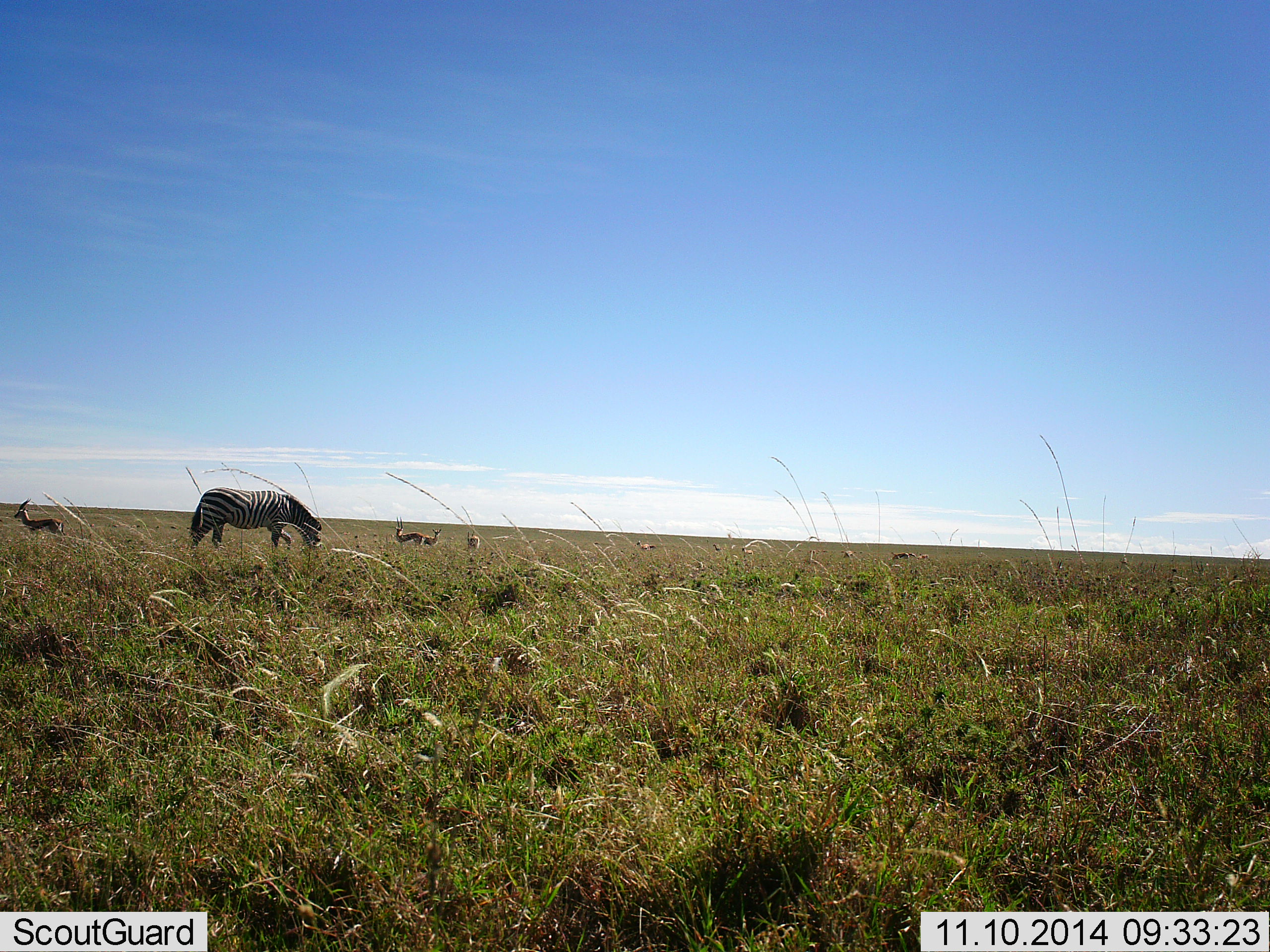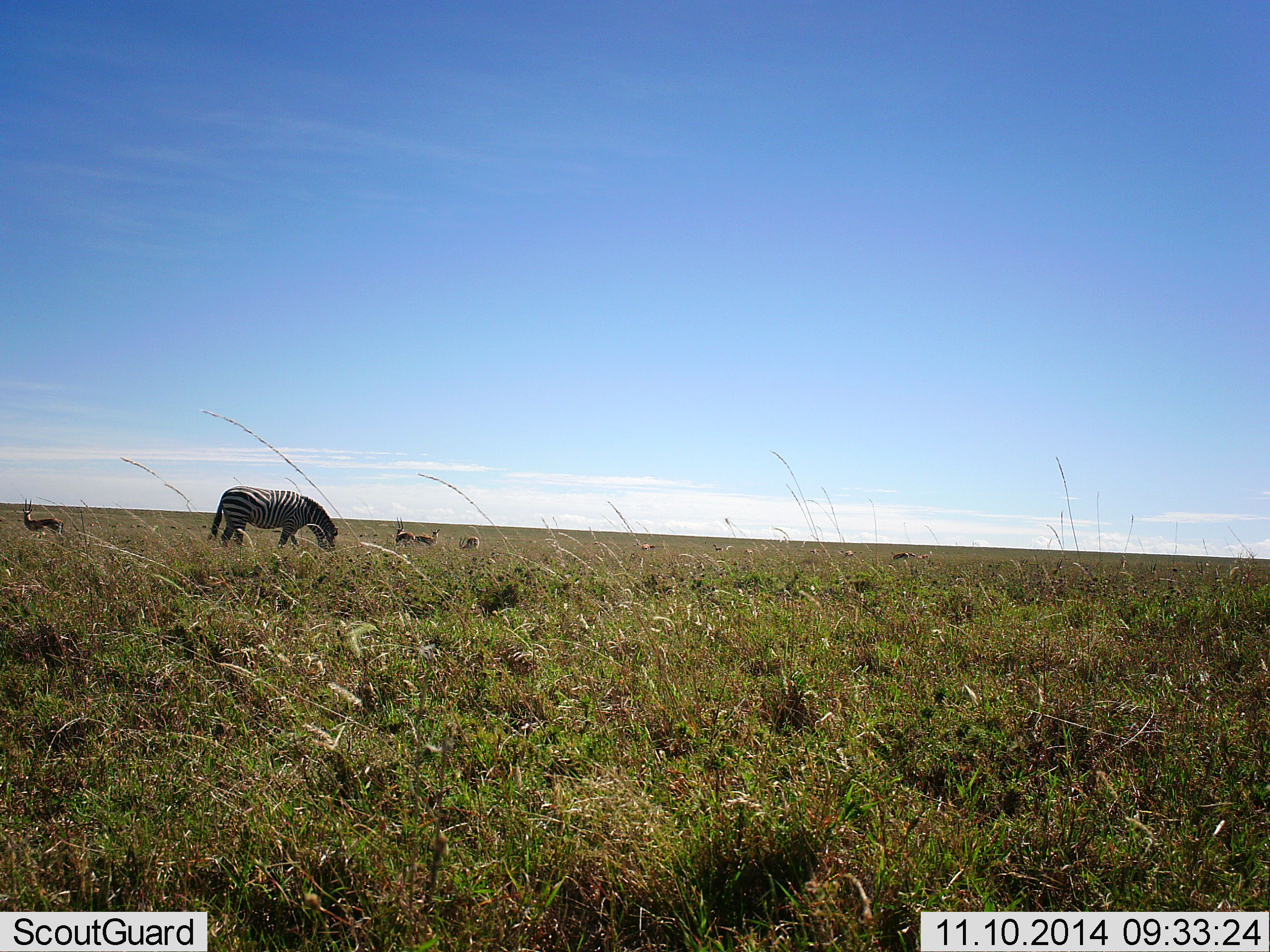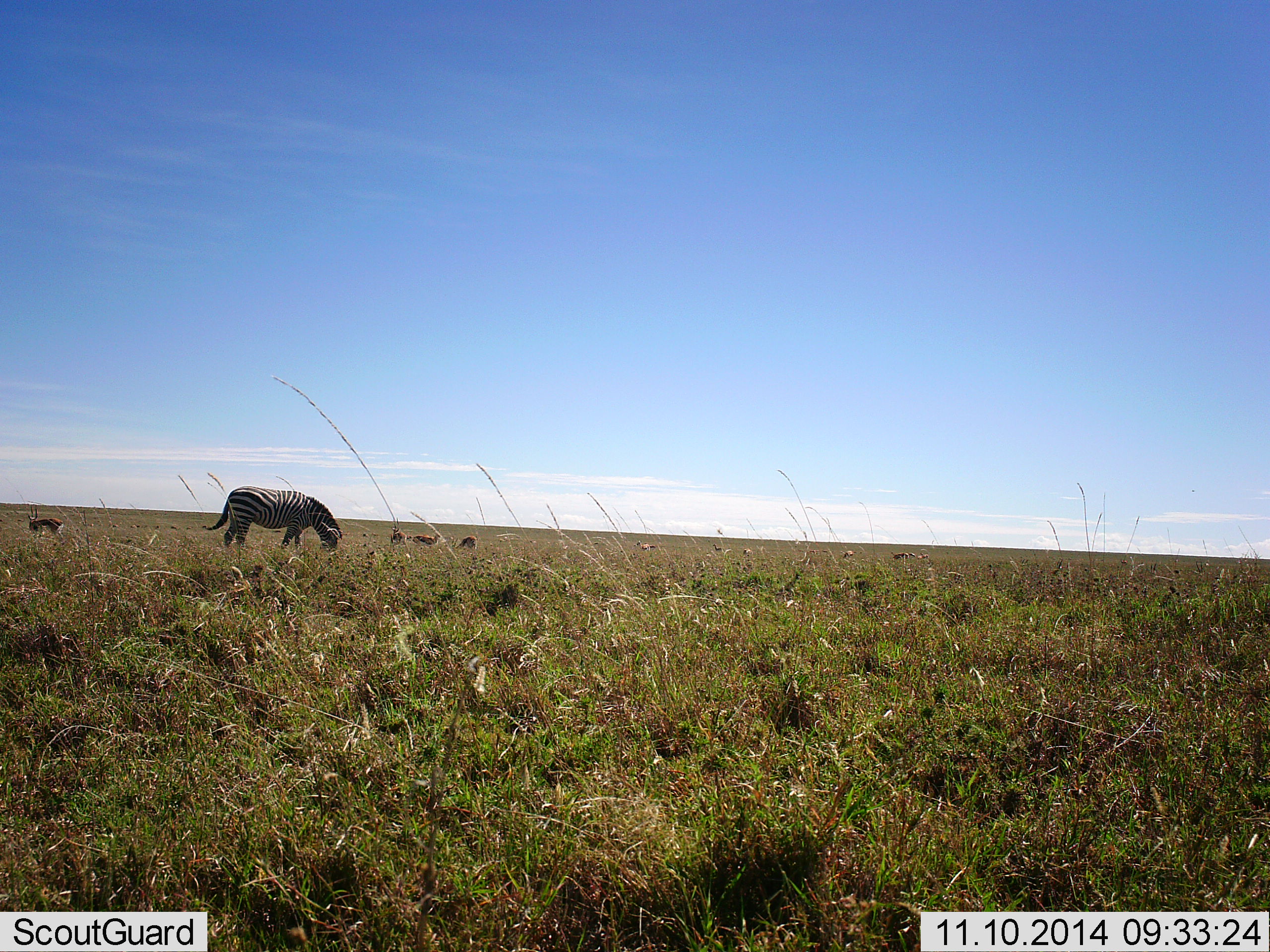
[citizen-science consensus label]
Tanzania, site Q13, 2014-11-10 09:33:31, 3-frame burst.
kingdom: Animalia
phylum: Chordata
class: Mammalia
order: Artiodactyla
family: Bovidae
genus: Eudorcas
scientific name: Eudorcas thomsonii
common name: thomson's gazelle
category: gazellethomsons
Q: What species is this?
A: Gazellethomsons (thomson's gazelle) (Eudorcas thomsonii).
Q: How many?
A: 4.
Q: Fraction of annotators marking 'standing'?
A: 82%.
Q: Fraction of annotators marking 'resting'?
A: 0%.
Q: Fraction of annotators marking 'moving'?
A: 0%.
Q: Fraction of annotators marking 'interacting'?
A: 0%.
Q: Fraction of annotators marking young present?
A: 0%.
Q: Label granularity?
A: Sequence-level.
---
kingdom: Animalia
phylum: Chordata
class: Mammalia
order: Perissodactyla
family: Equidae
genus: Equus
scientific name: Equus quagga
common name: plains zebra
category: zebra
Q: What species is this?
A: Zebra (plains zebra) (Equus quagga).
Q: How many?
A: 1.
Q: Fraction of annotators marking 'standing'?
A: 19%.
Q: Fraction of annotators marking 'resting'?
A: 0%.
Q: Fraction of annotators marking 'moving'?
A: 0%.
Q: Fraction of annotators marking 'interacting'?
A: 0%.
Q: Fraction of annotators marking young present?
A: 0%.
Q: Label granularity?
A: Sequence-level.